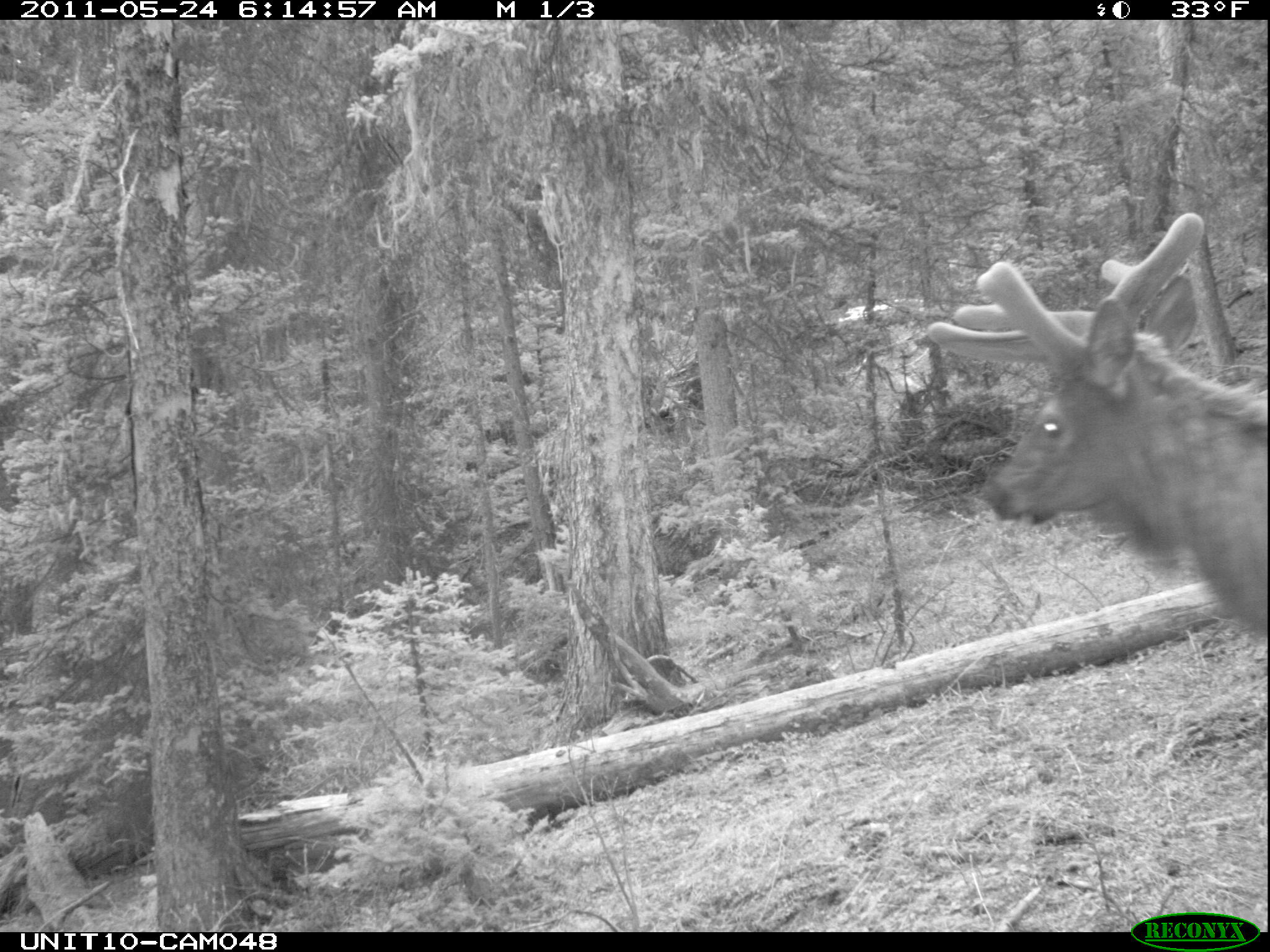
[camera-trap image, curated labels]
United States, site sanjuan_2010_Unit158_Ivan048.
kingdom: Animalia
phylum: Chordata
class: Mammalia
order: Artiodactyla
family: Cervidae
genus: Cervus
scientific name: Cervus elaphus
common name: red deer